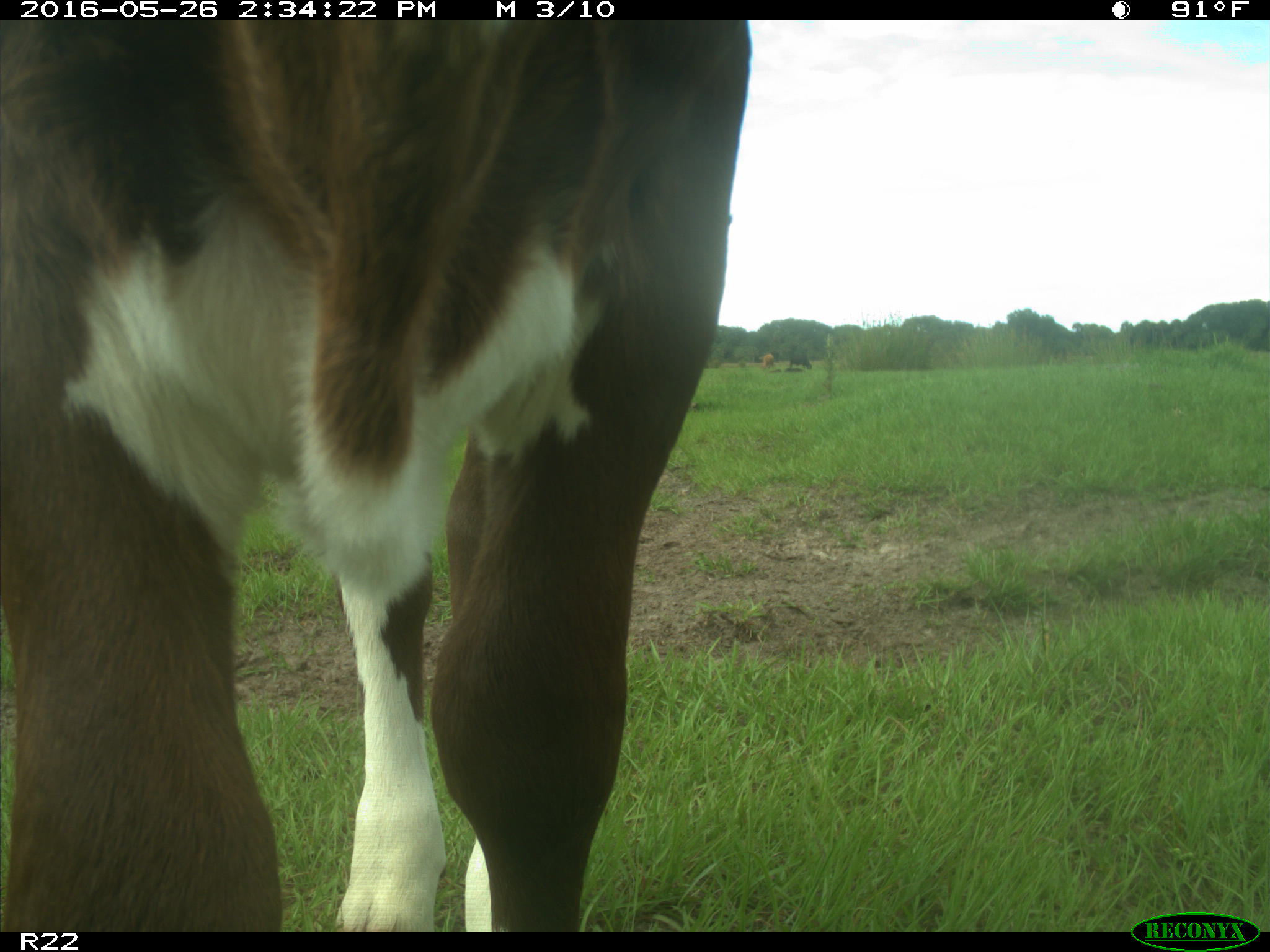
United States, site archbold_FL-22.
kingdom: Animalia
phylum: Chordata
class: Mammalia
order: Artiodactyla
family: Bovidae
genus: Bos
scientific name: Bos taurus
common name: domestic cow